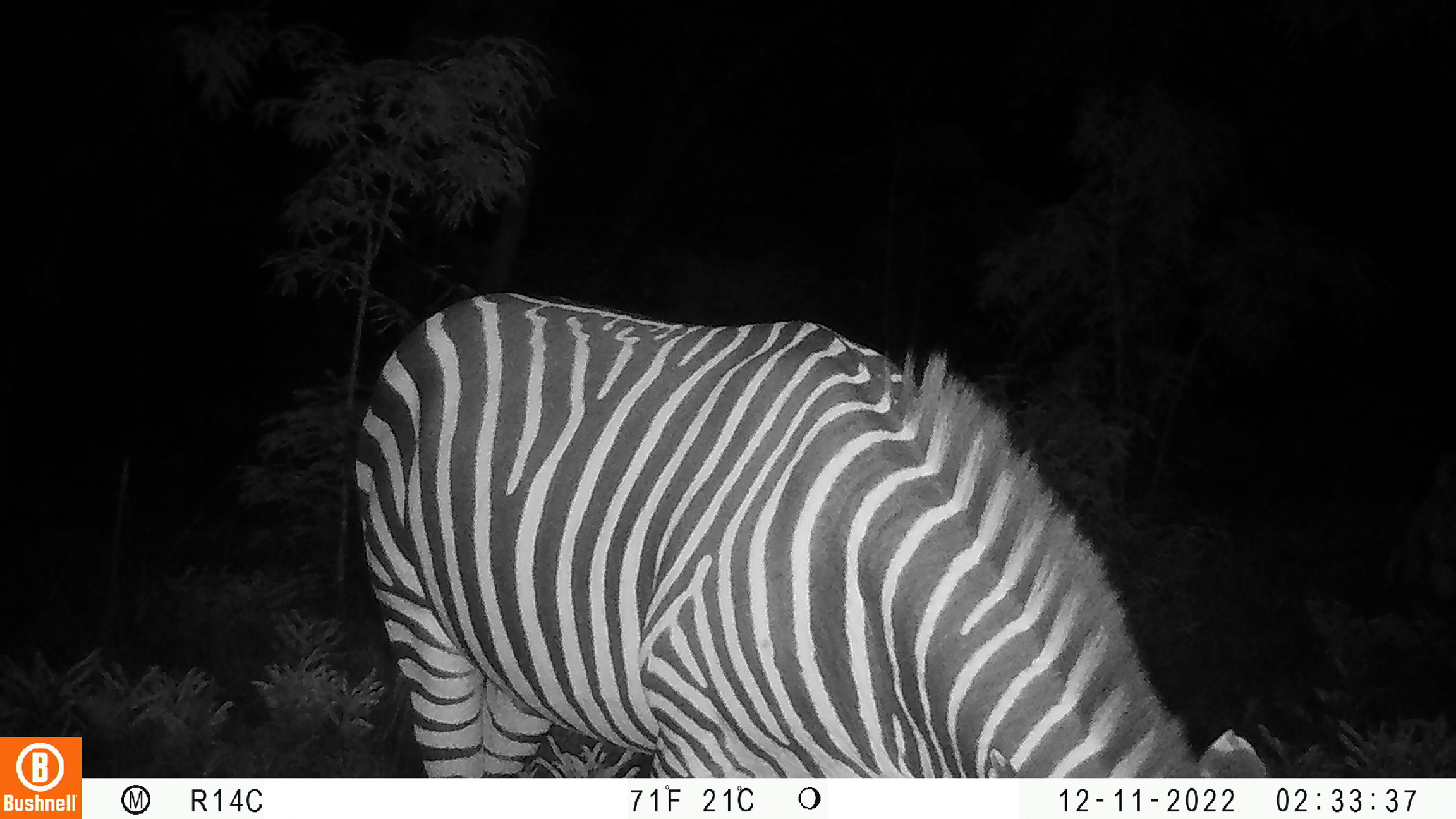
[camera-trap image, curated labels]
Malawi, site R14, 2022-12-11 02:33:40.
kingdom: Animalia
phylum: Chordata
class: Mammalia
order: Perissodactyla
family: Equidae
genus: Equus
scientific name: Equus quagga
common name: plains zebra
Plains zebra (Equus quagga), count 1.